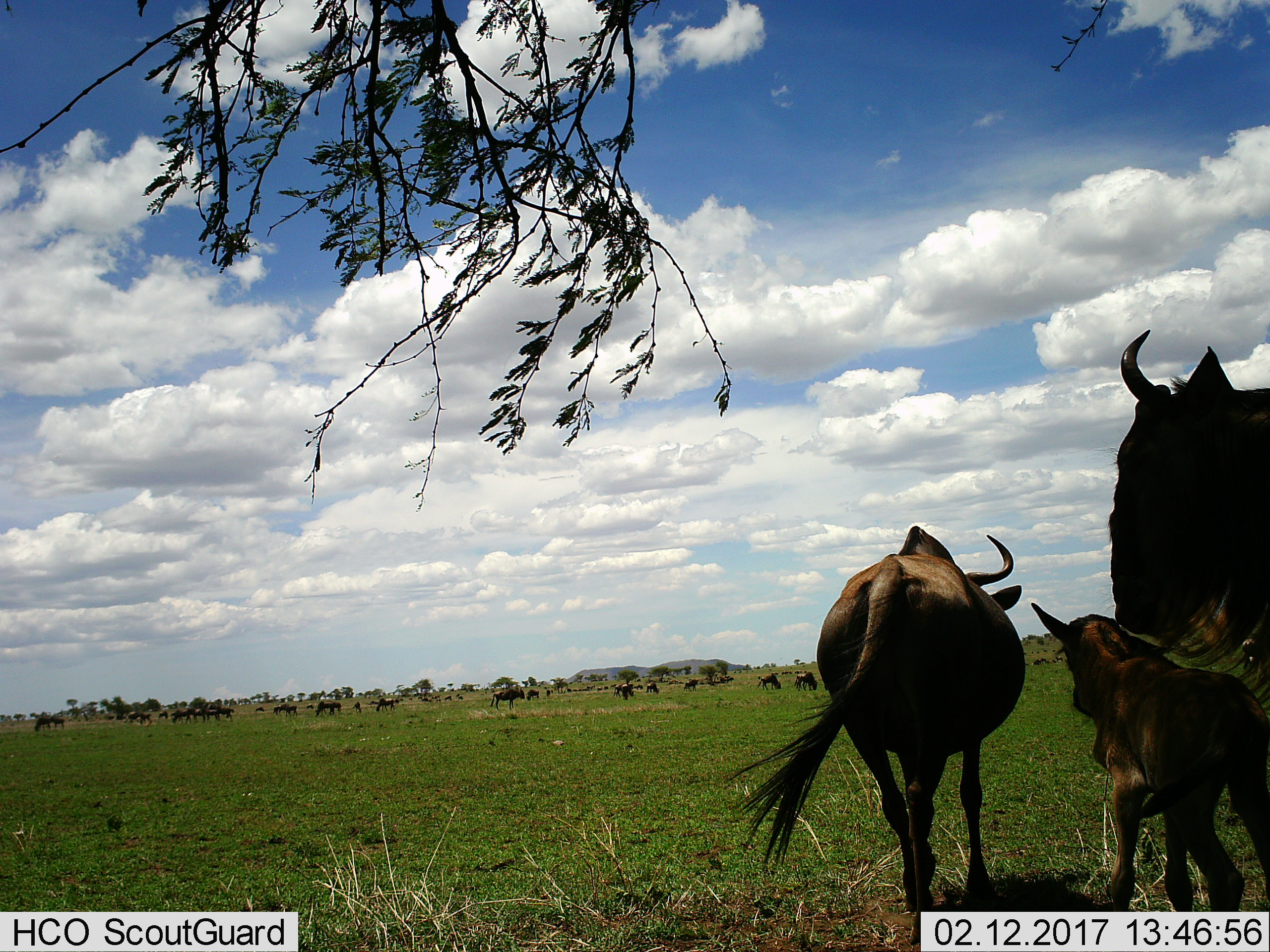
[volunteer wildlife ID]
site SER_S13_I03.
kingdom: Animalia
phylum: Chordata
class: Mammalia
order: Artiodactyla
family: Bovidae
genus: Connochaetes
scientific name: Connochaetes taurinus taurinus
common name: blue wildebeest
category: wildebeestblue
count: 11-50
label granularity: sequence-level